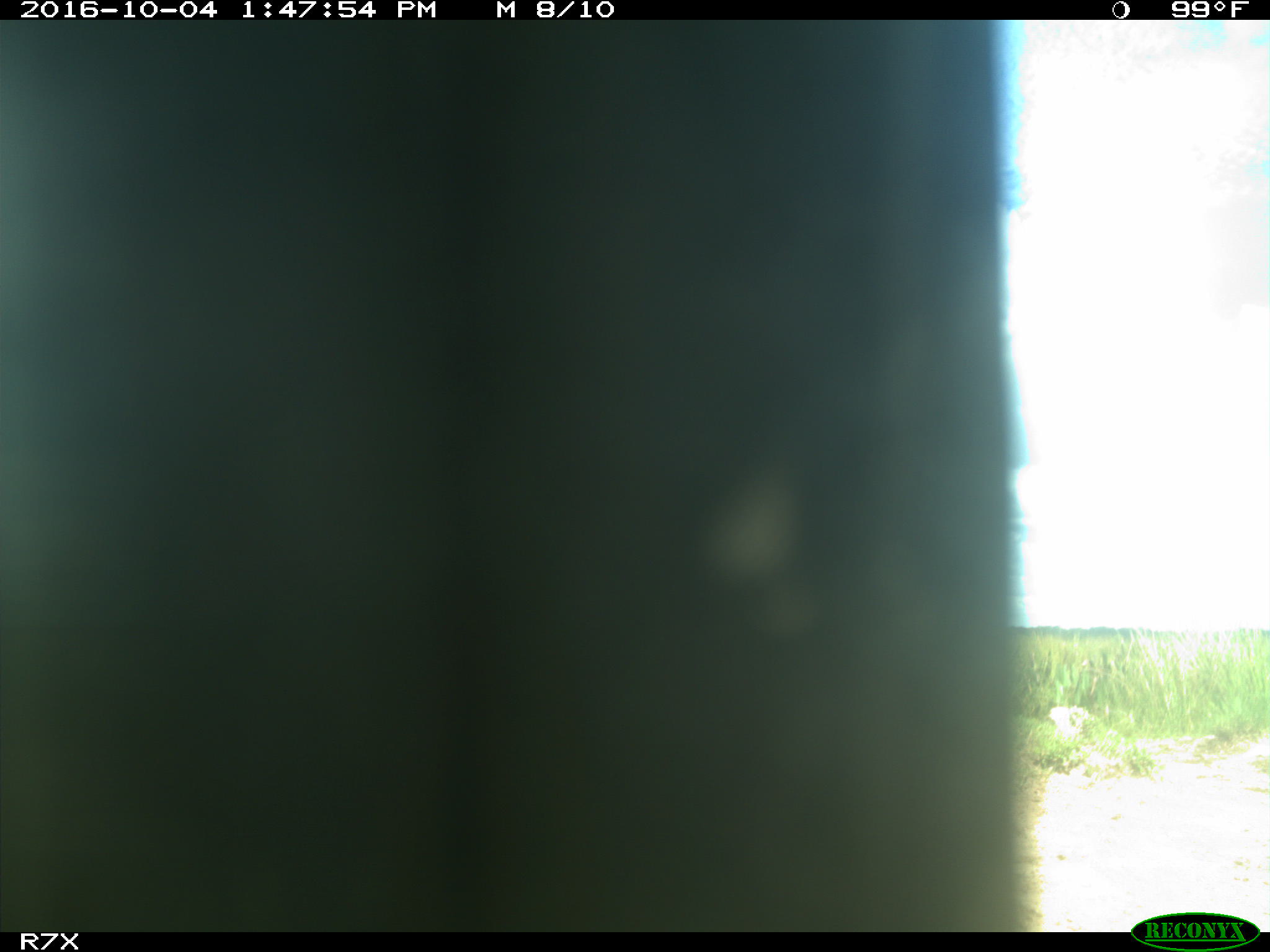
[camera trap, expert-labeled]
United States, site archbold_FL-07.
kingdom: Animalia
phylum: Chordata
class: Aves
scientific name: Aves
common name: birds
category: unidentified bird